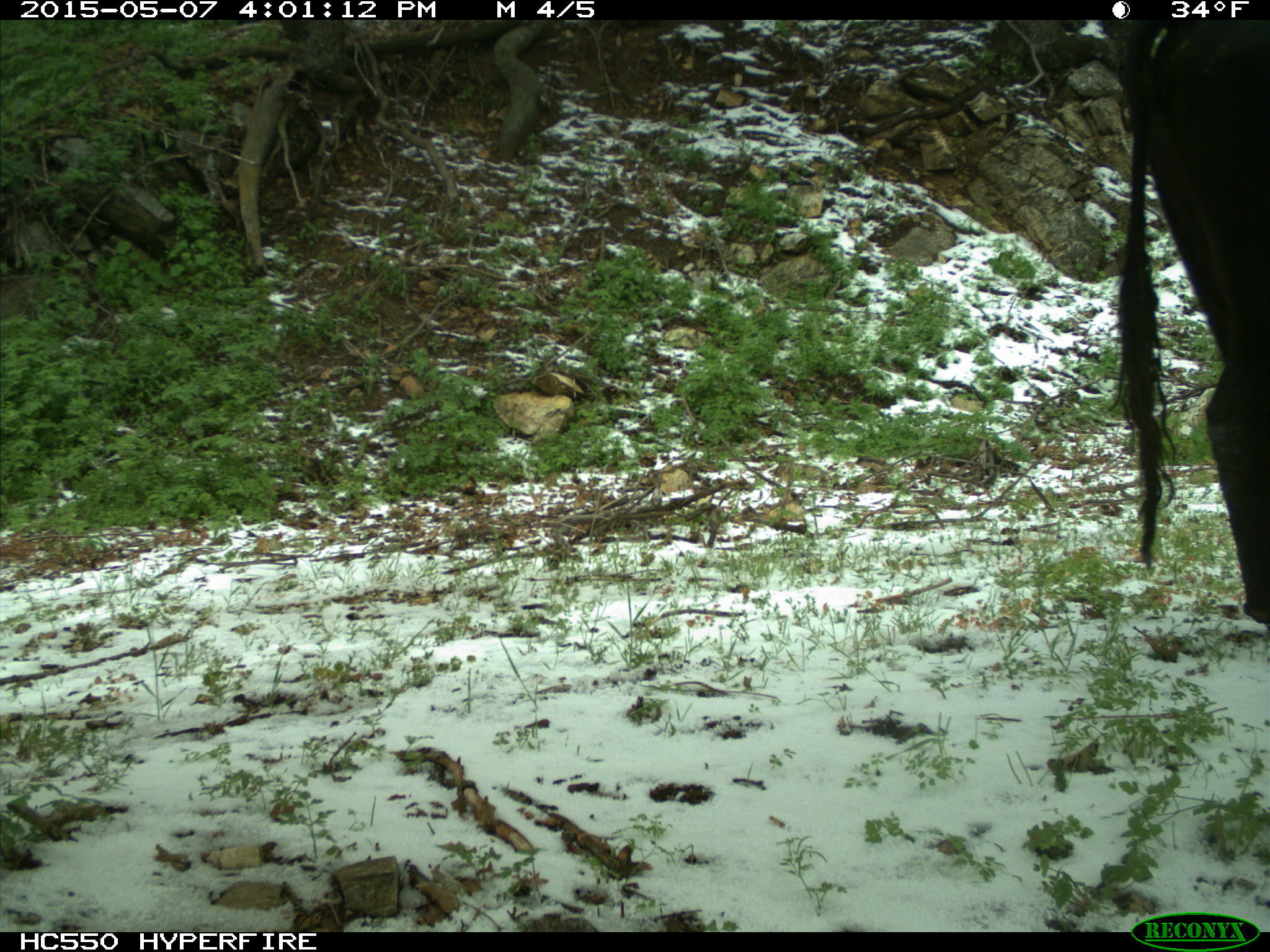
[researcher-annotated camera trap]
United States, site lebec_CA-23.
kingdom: Animalia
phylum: Chordata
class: Mammalia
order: Artiodactyla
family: Bovidae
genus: Bos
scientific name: Bos taurus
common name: domestic cow